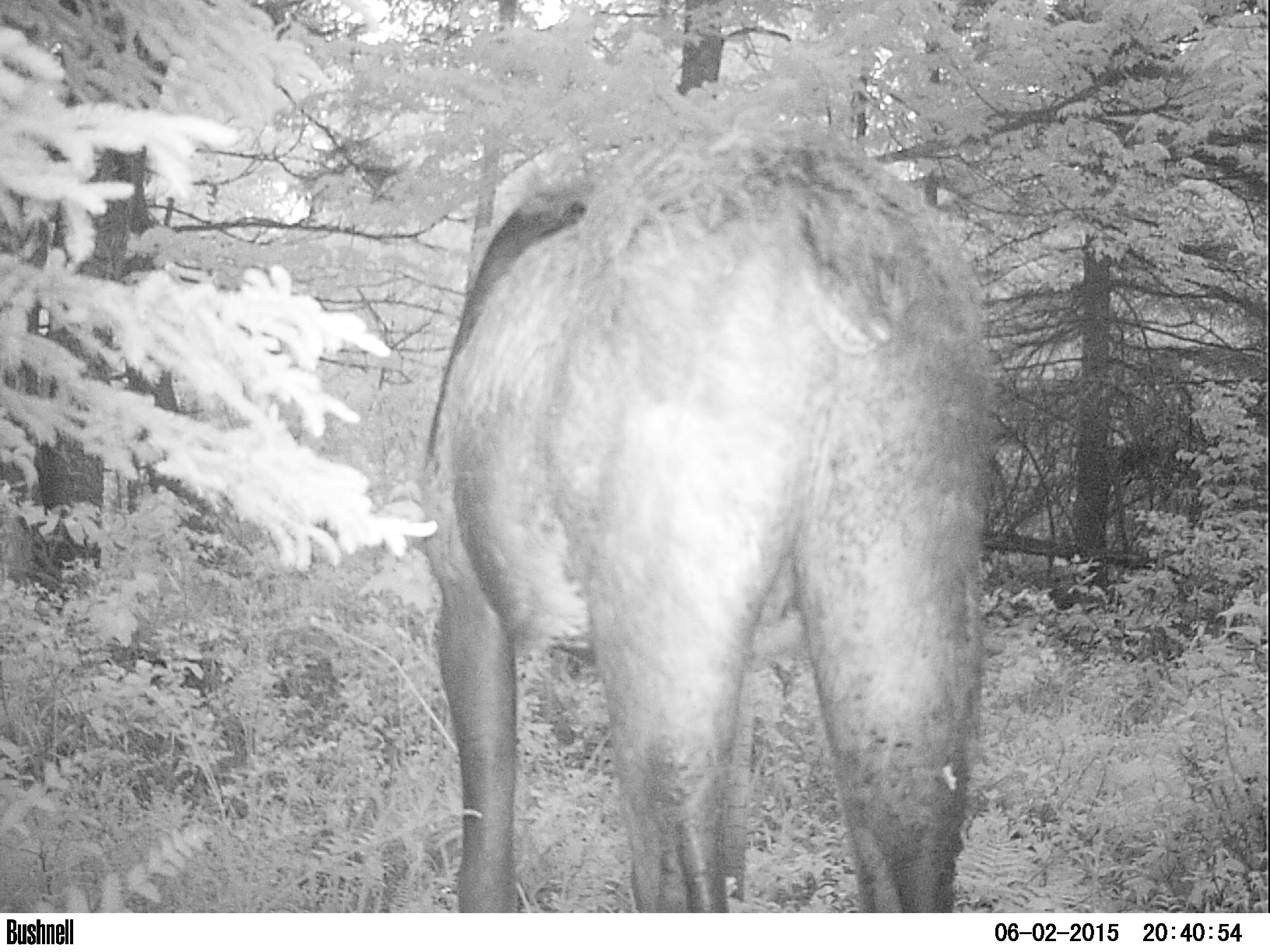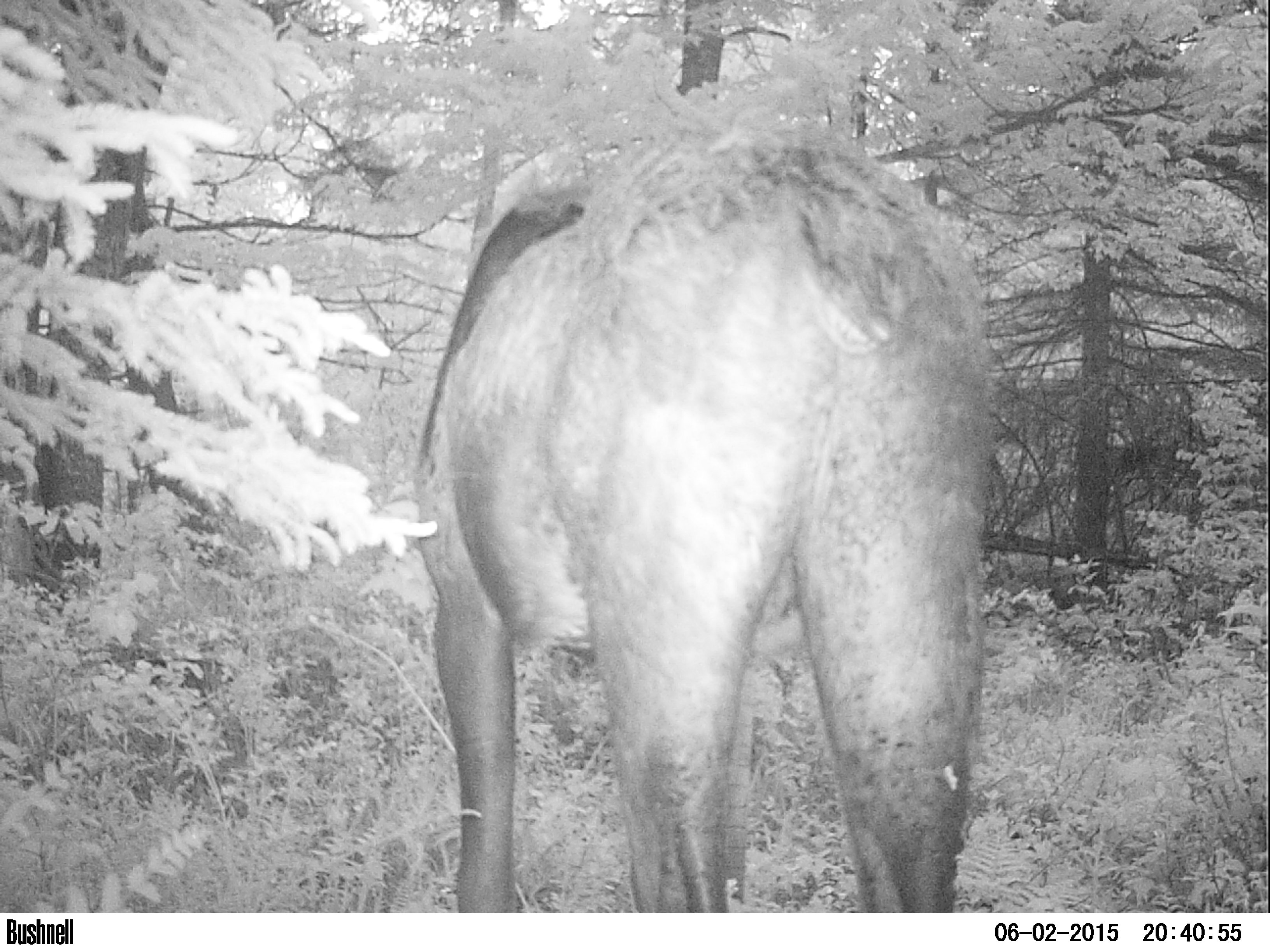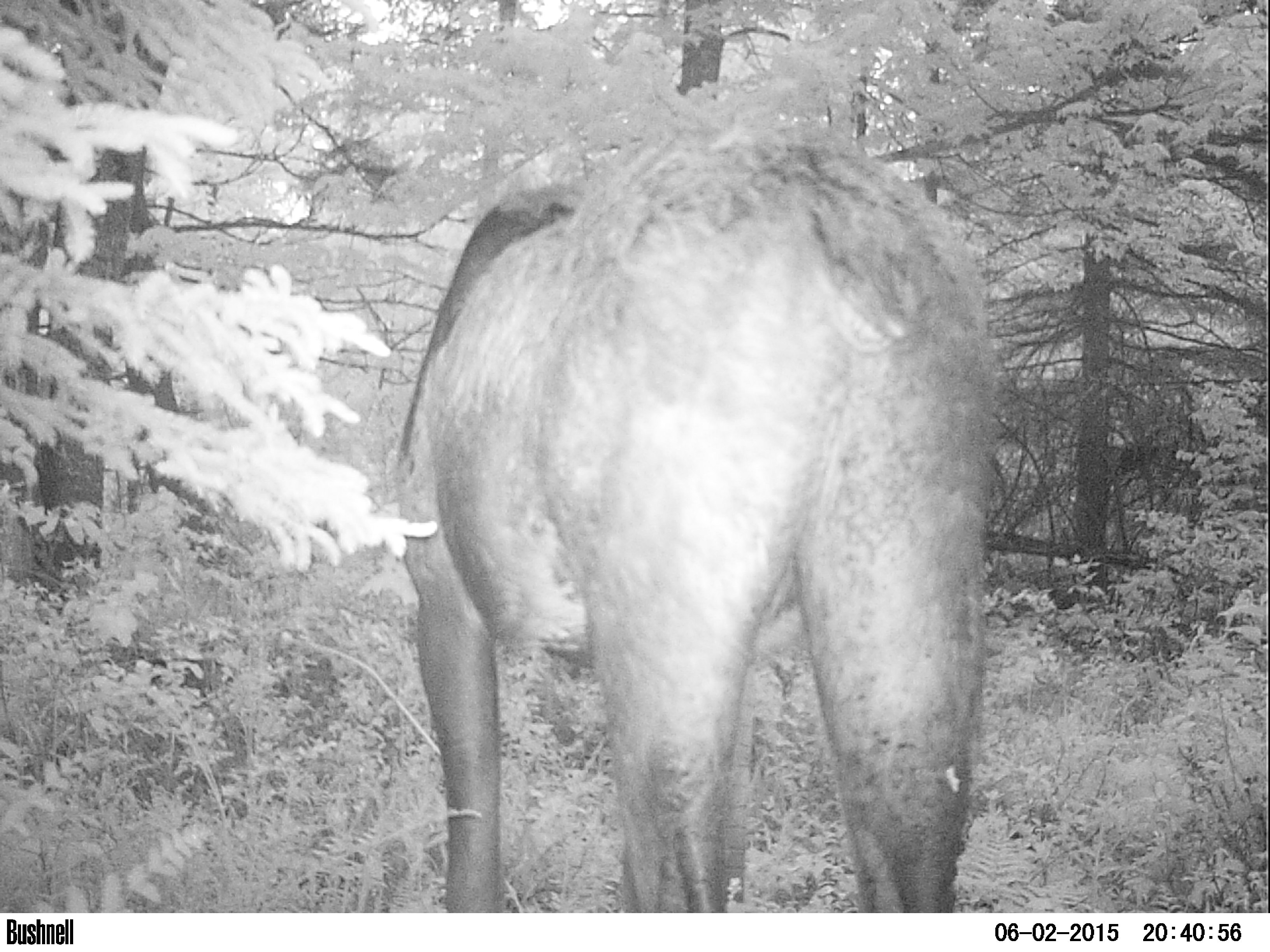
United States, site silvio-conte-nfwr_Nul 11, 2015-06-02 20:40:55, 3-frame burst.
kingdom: Animalia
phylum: Chordata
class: Mammalia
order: Artiodactyla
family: Cervidae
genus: Alces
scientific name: Alces alces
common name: moose